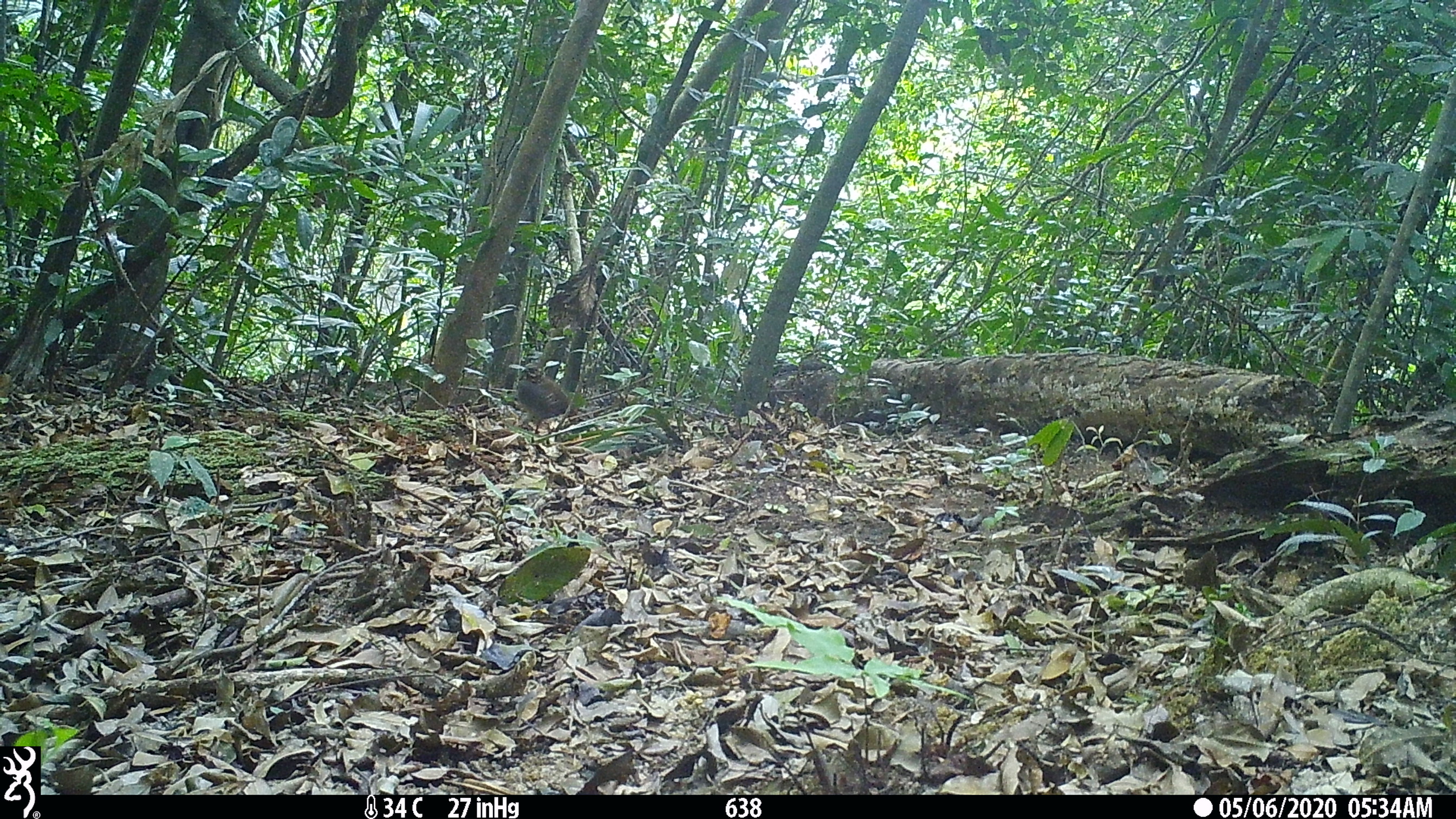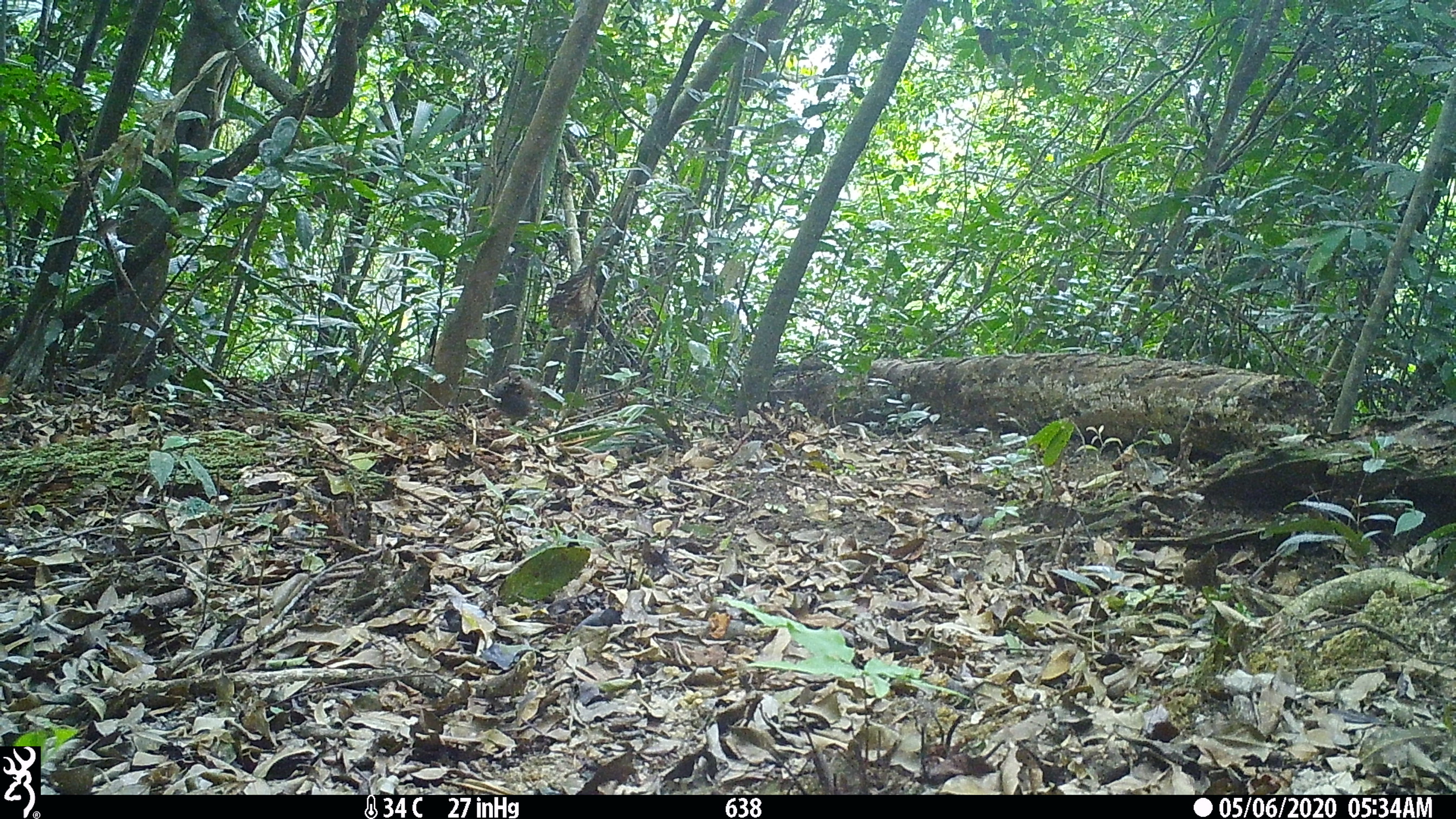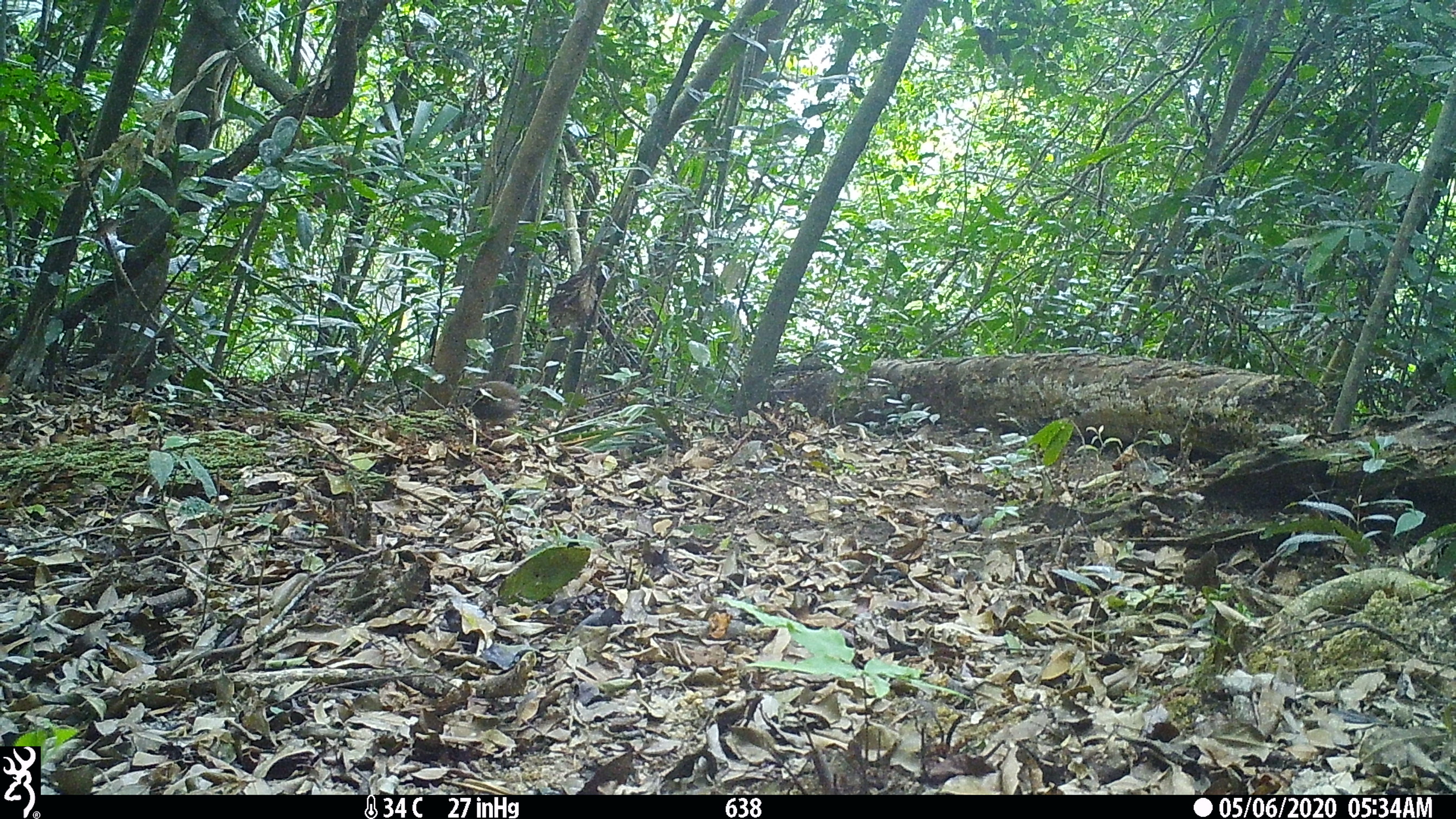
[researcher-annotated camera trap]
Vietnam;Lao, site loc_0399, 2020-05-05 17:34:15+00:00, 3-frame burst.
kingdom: Animalia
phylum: Chordata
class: Aves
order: Galliformes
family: Phasianidae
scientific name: Phasianidae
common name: partridge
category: unidentified partridge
Unidentified partridge (partridge) (Phasianidae). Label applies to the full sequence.